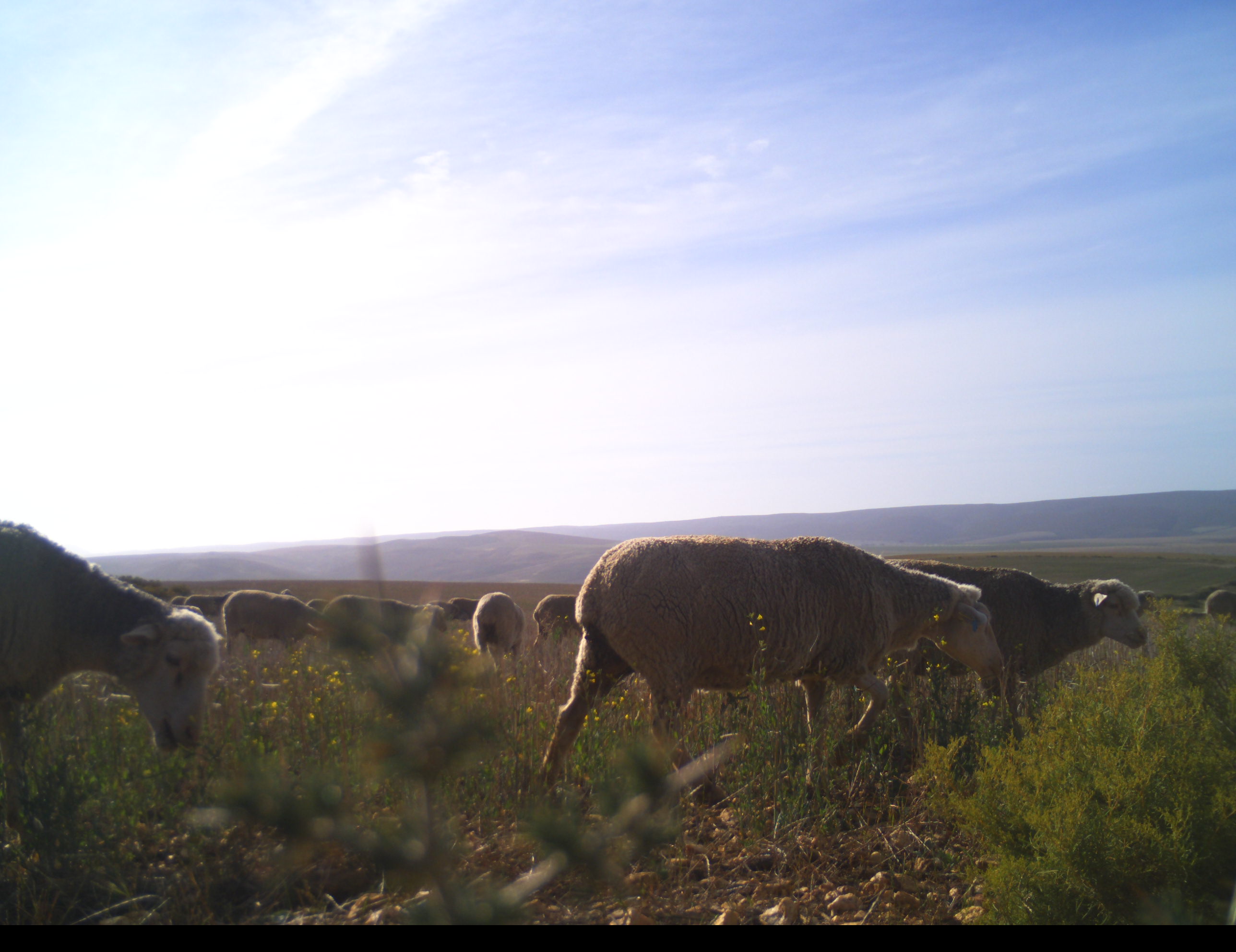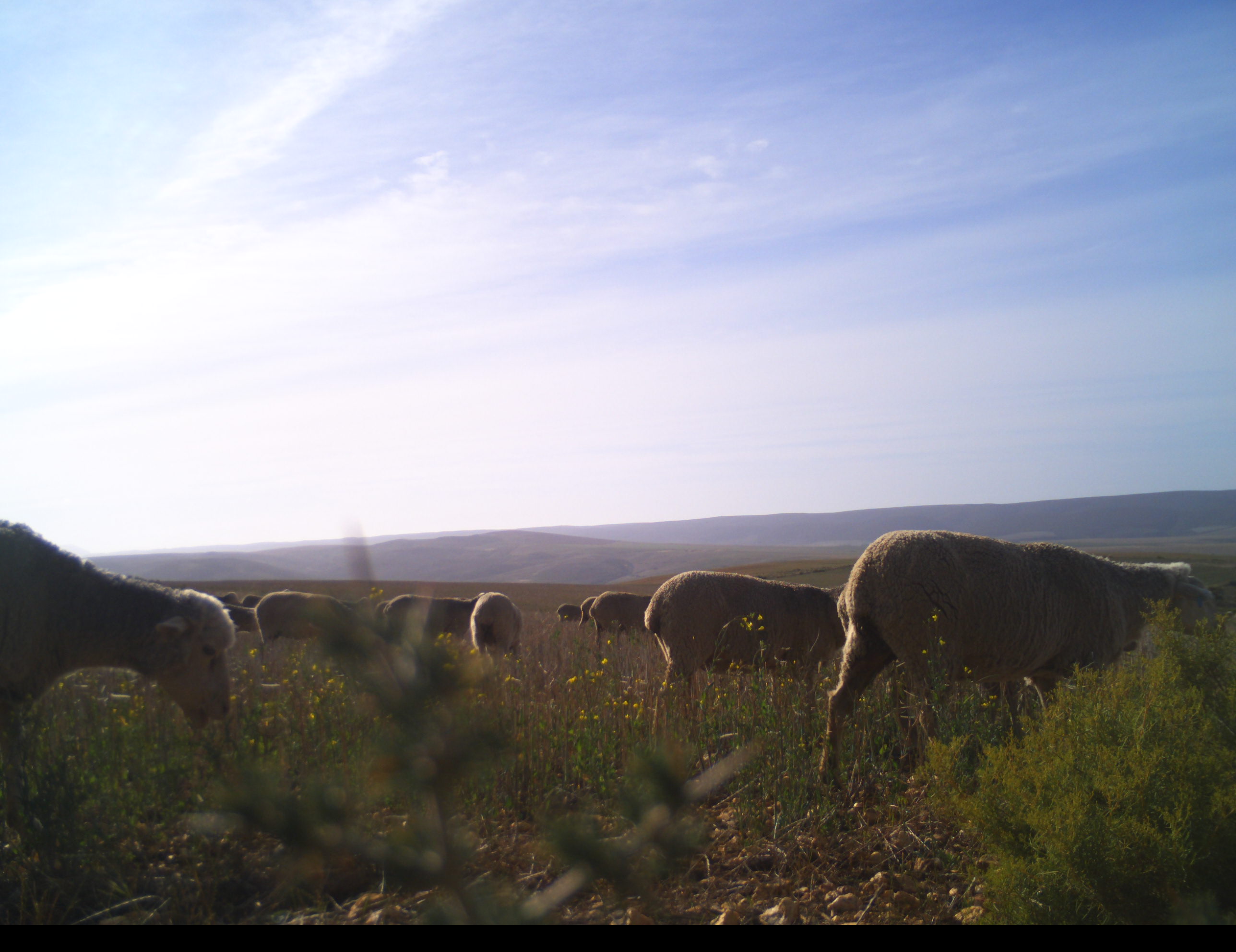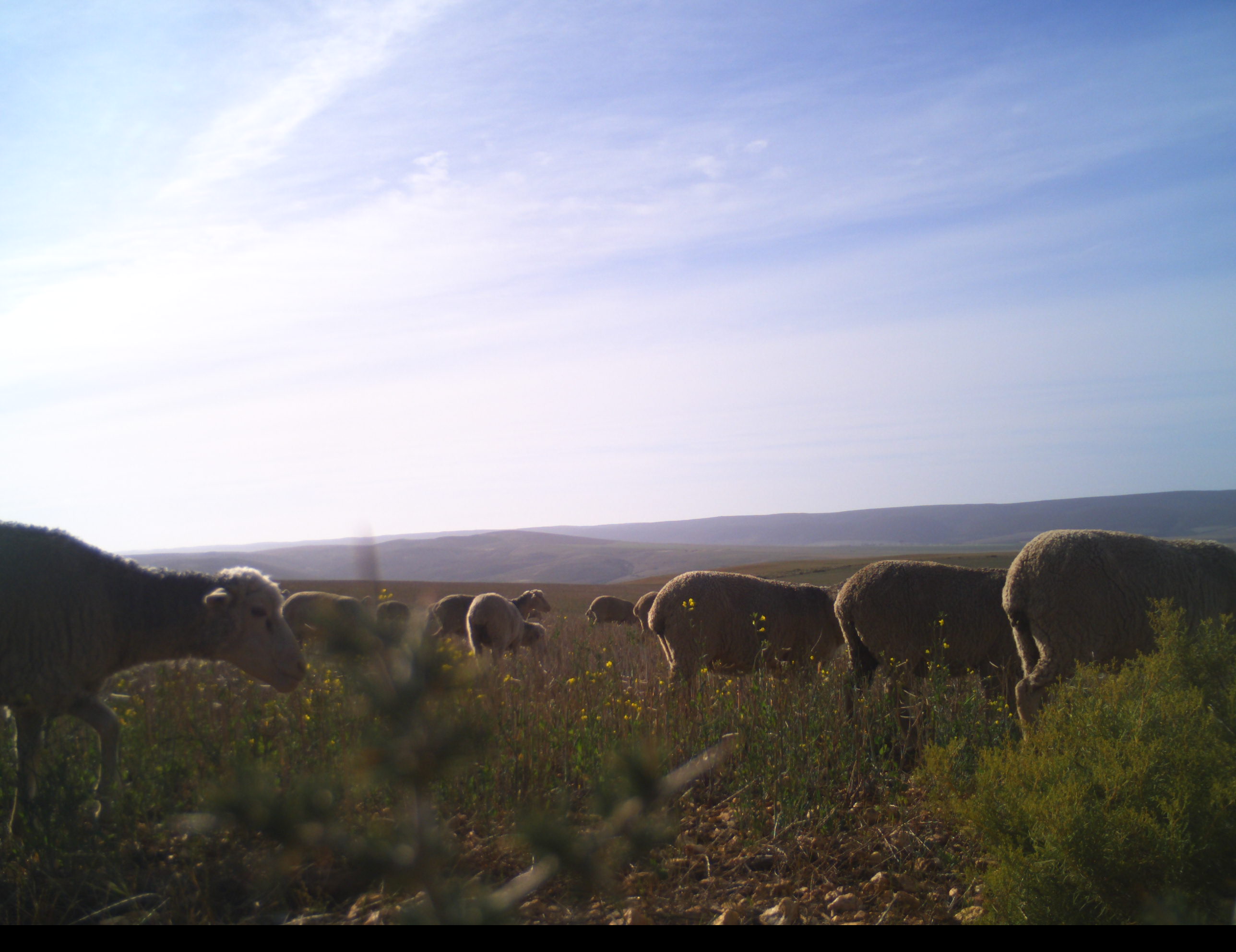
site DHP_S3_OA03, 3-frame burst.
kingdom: Animalia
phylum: Chordata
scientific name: Vertebrata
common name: domestic animal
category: domesticanimal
Domesticanimal (domestic animal) (Vertebrata), count 11-50. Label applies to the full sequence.